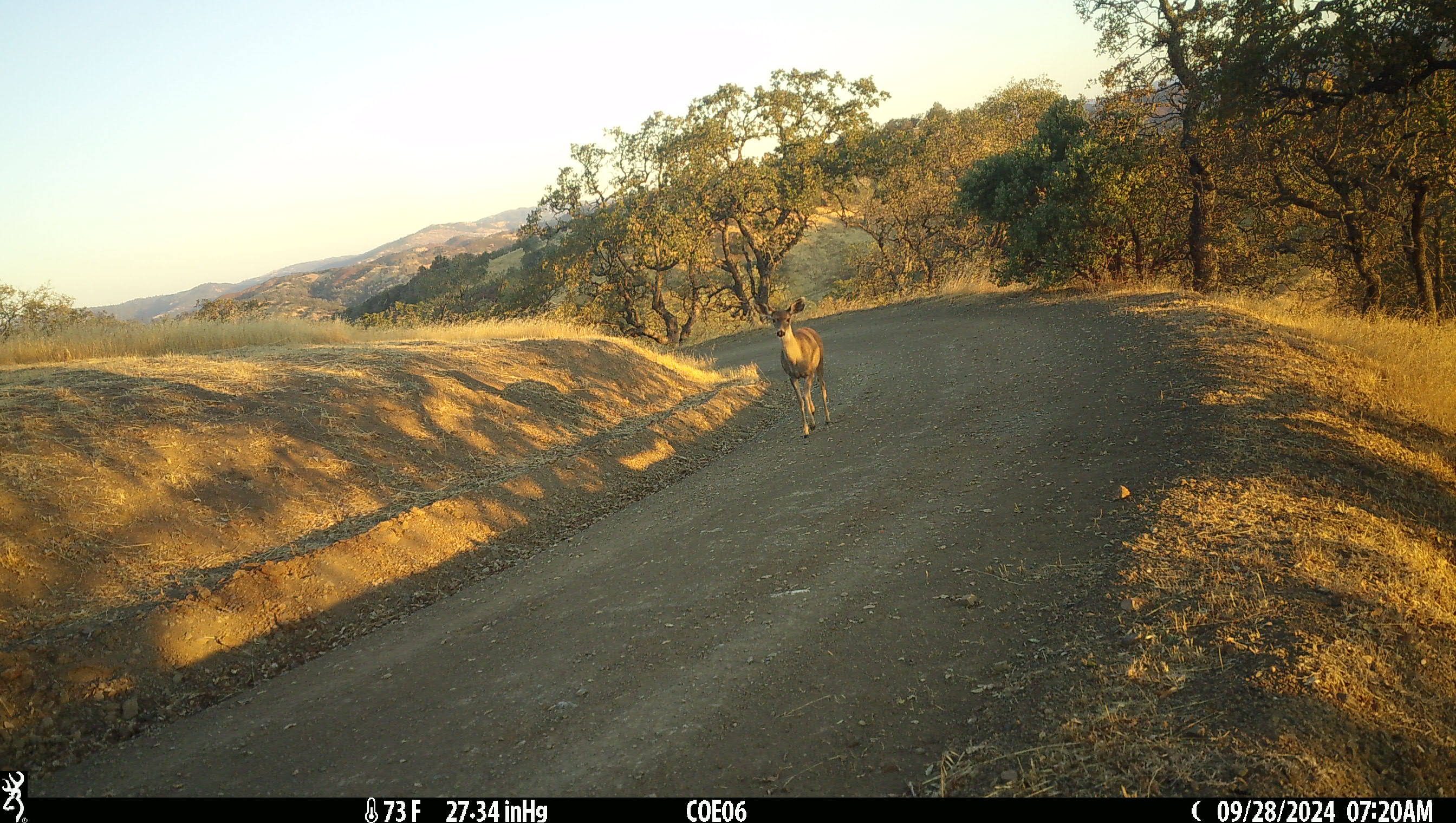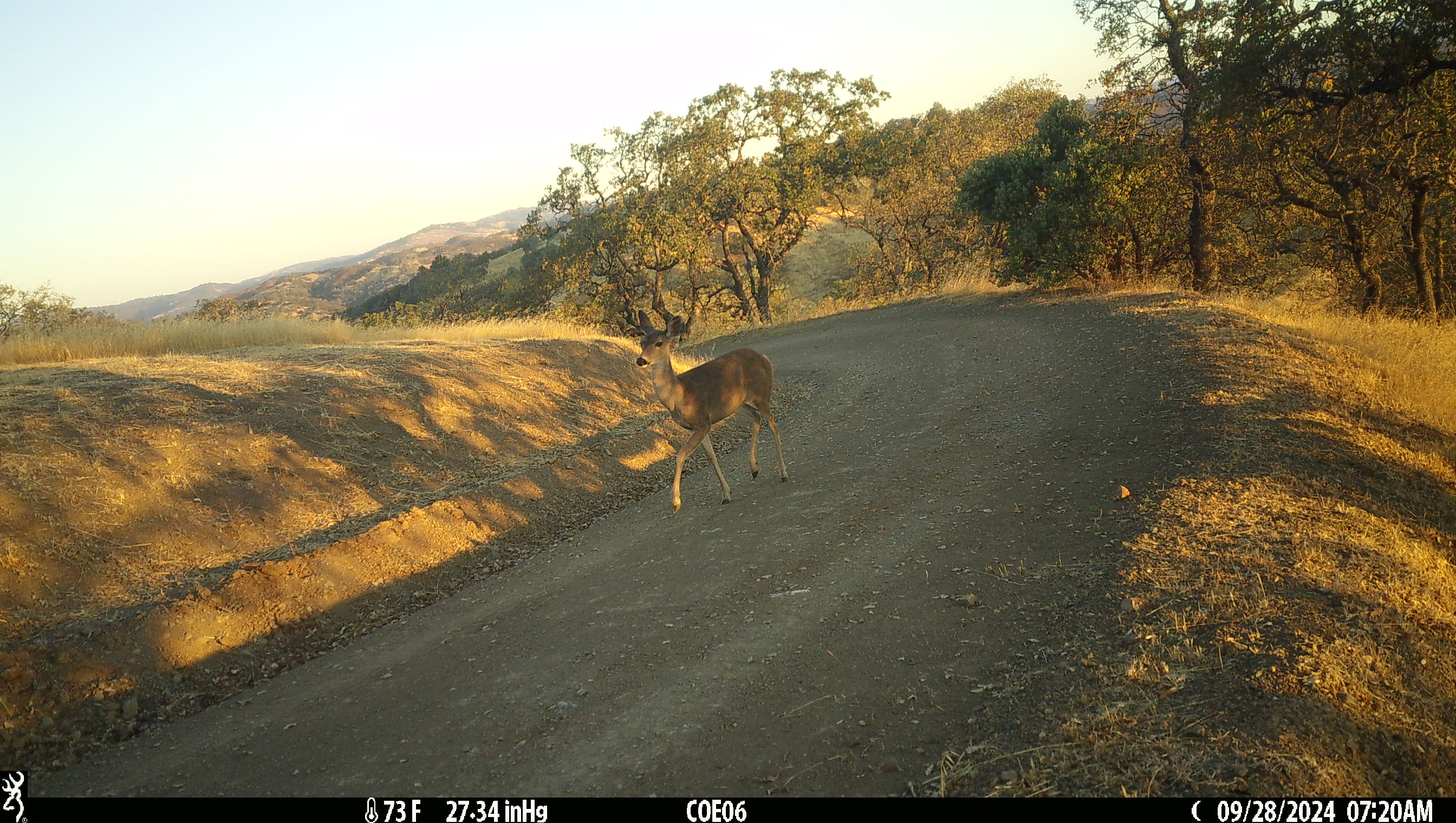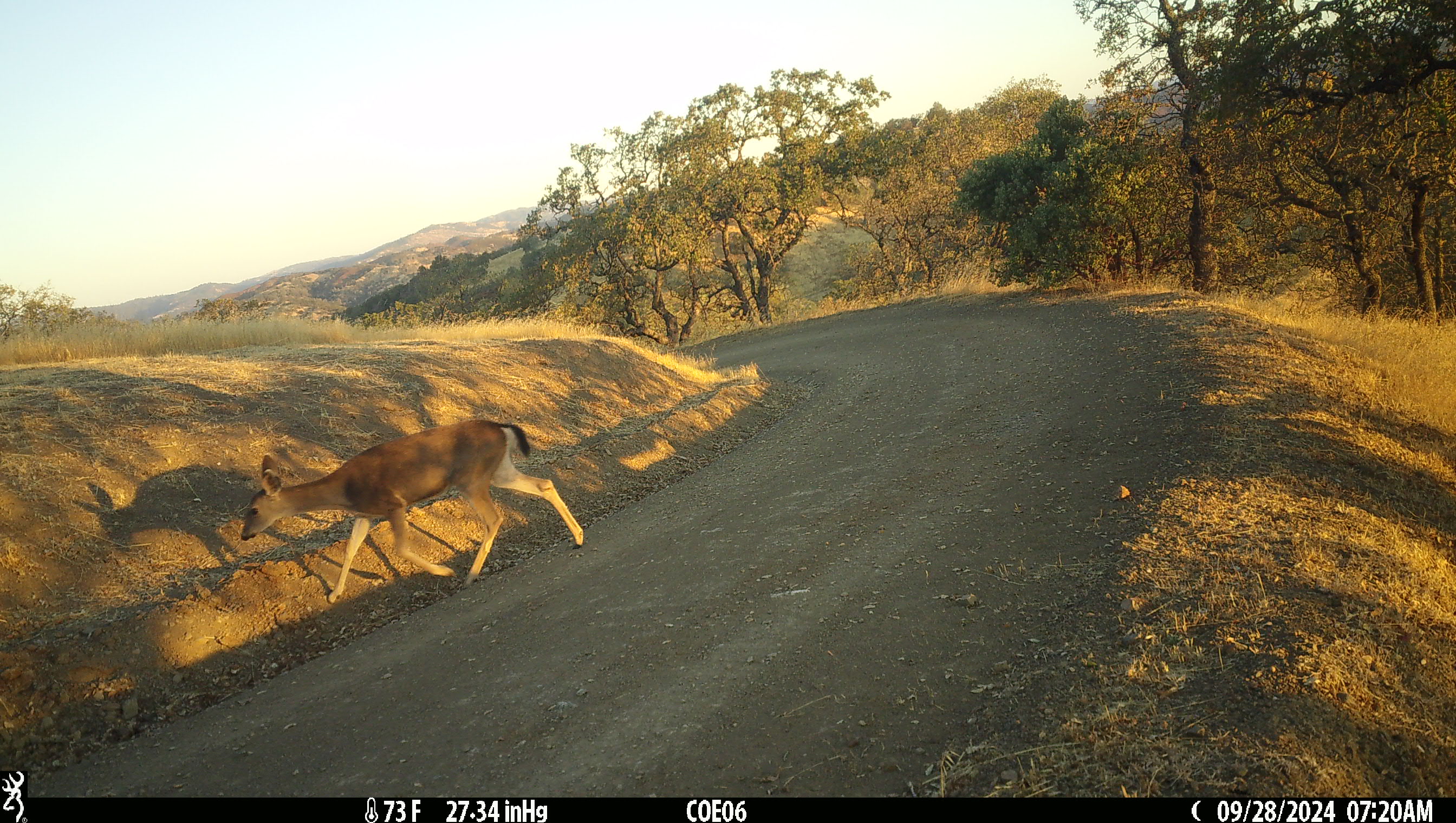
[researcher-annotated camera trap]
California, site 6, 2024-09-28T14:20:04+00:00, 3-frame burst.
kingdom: Animalia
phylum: Chordata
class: Mammalia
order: Artiodactyla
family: Cervidae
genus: Odocoileus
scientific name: Odocoileus hemionus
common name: mule deer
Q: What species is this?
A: Mule deer (Odocoileus hemionus).